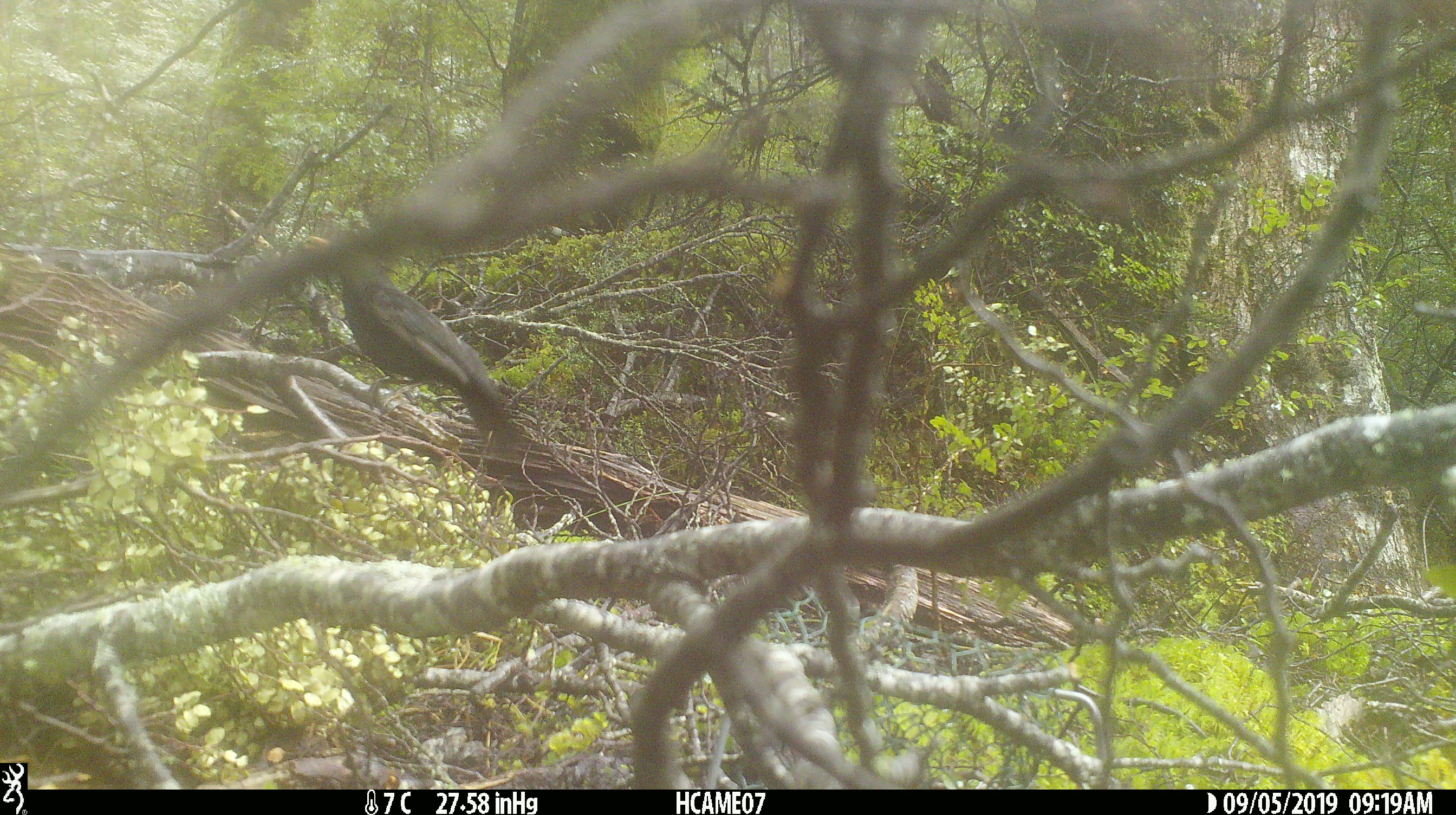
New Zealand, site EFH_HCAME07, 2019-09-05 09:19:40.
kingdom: Animalia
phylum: Chordata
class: Aves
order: Passeriformes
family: Turdidae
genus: Turdus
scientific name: Turdus merula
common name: eurasian blackbird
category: blackbird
Blackbird (eurasian blackbird) (Turdus merula).